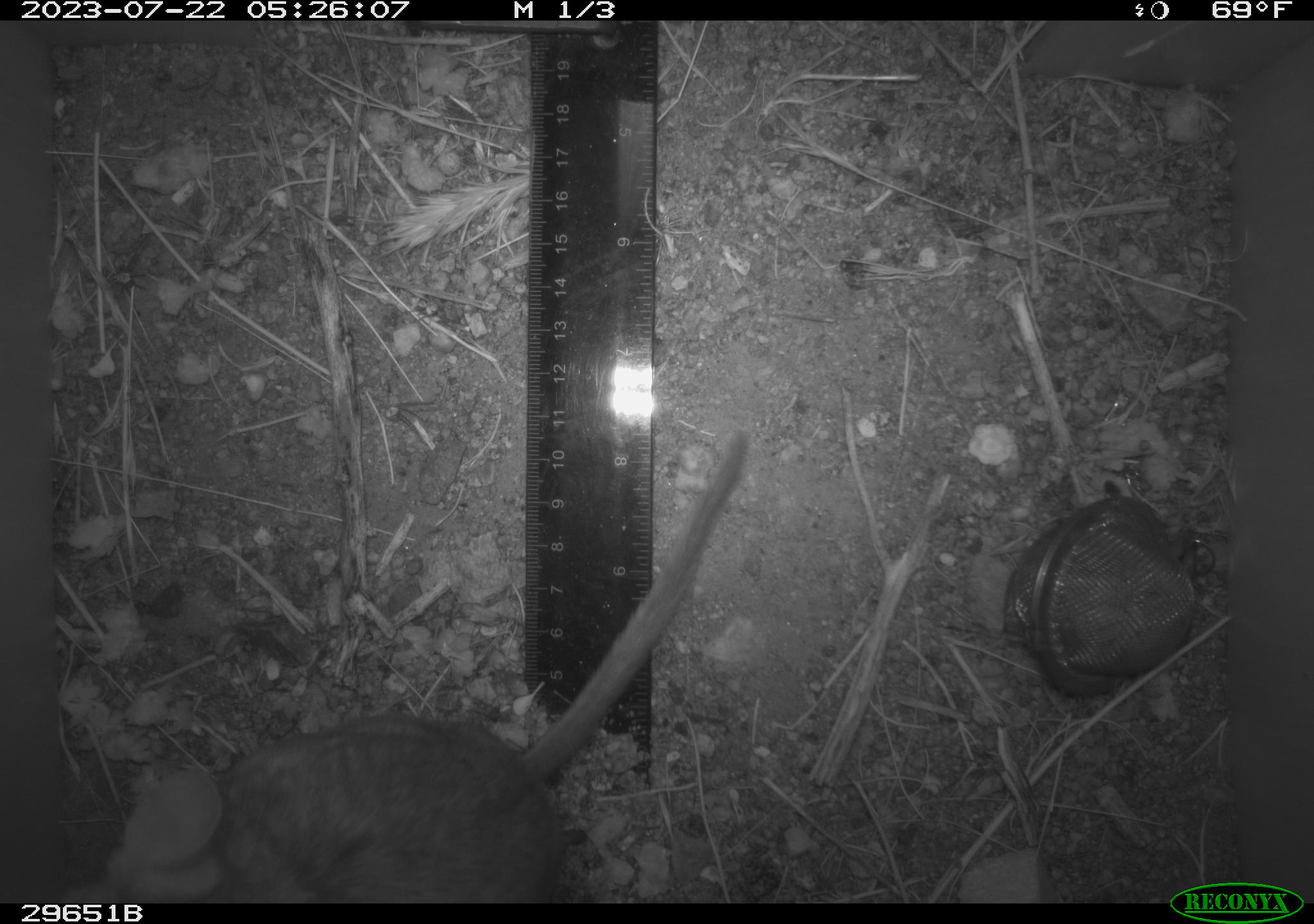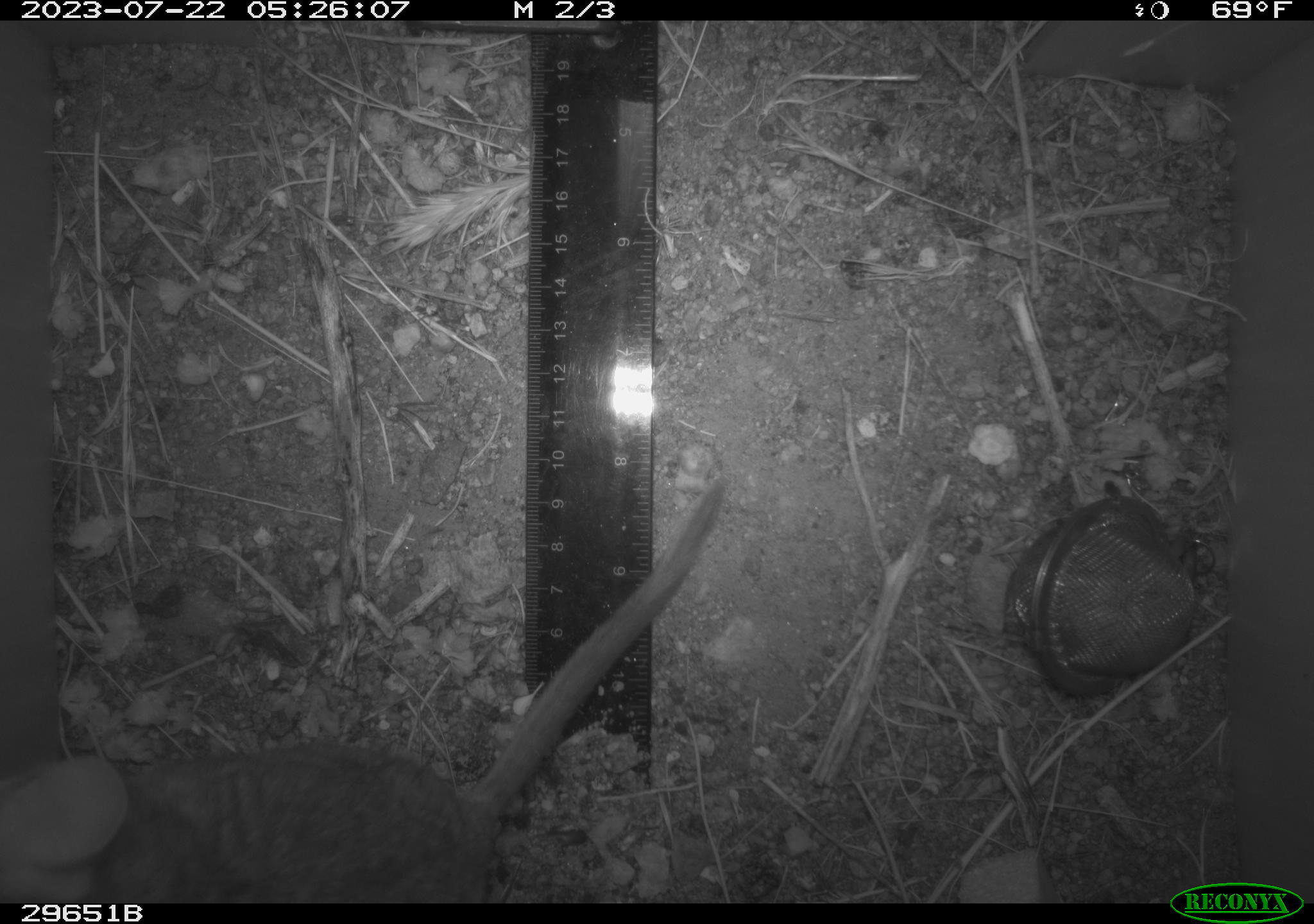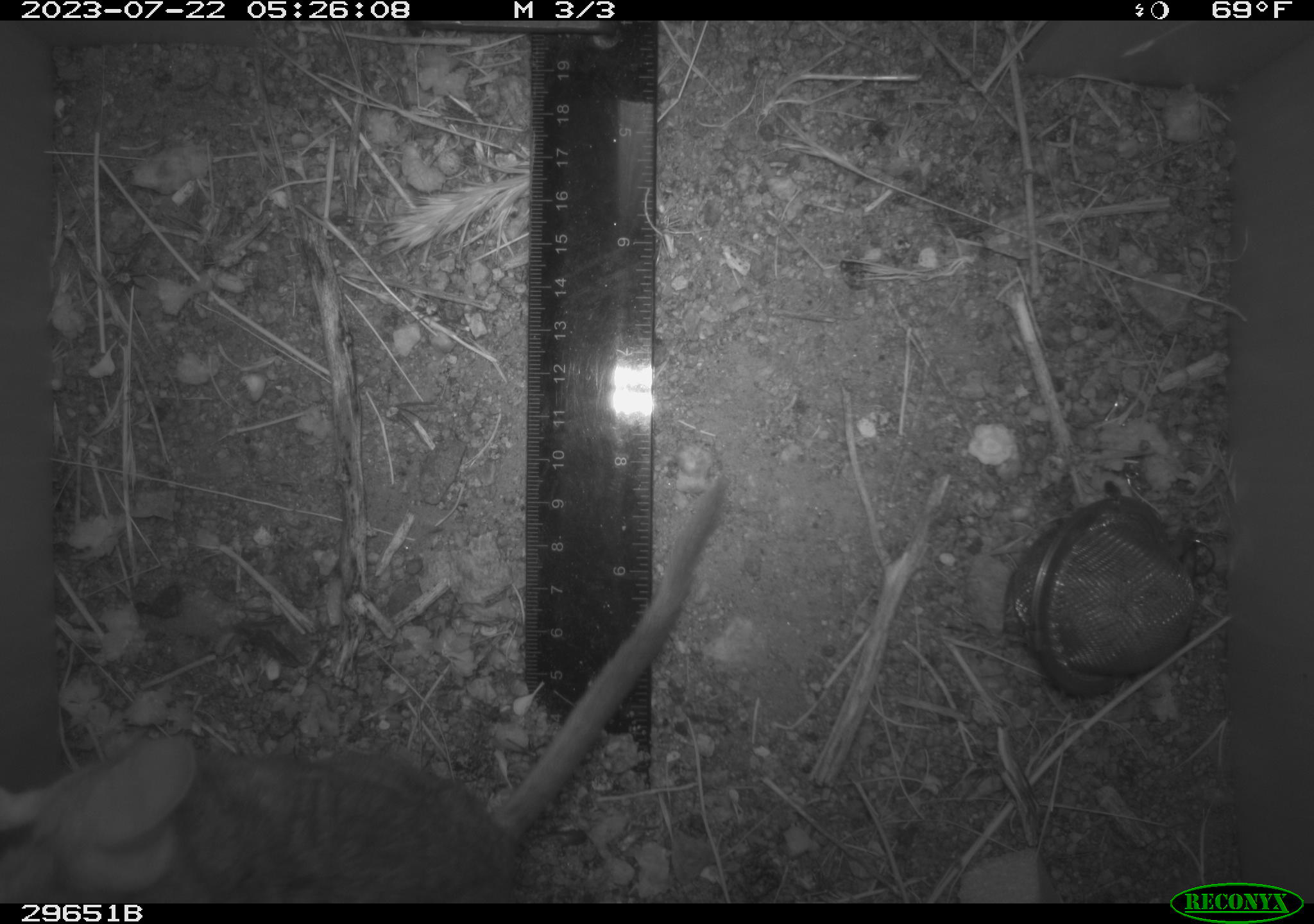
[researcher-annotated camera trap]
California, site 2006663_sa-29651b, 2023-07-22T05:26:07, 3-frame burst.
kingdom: Animalia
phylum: Chordata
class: Mammalia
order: Rodentia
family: Cricetidae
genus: Neotoma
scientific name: Neotoma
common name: pack rat or woodrat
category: neotoma species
Neotoma species (pack rat or woodrat) (Neotoma).